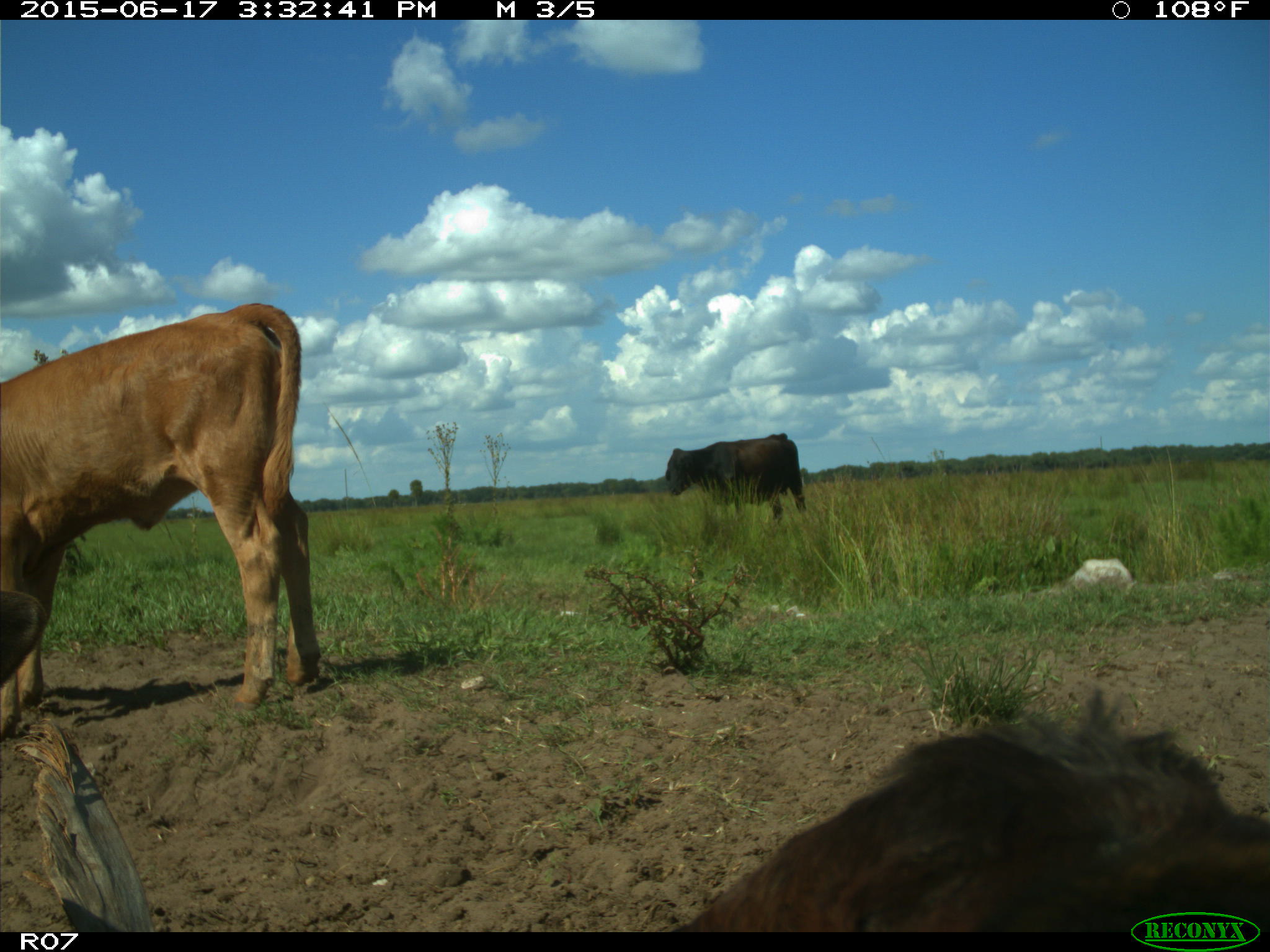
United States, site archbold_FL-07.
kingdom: Animalia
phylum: Chordata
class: Mammalia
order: Artiodactyla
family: Bovidae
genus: Bos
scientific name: Bos taurus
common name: domestic cow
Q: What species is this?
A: Bos taurus (domestic cow).